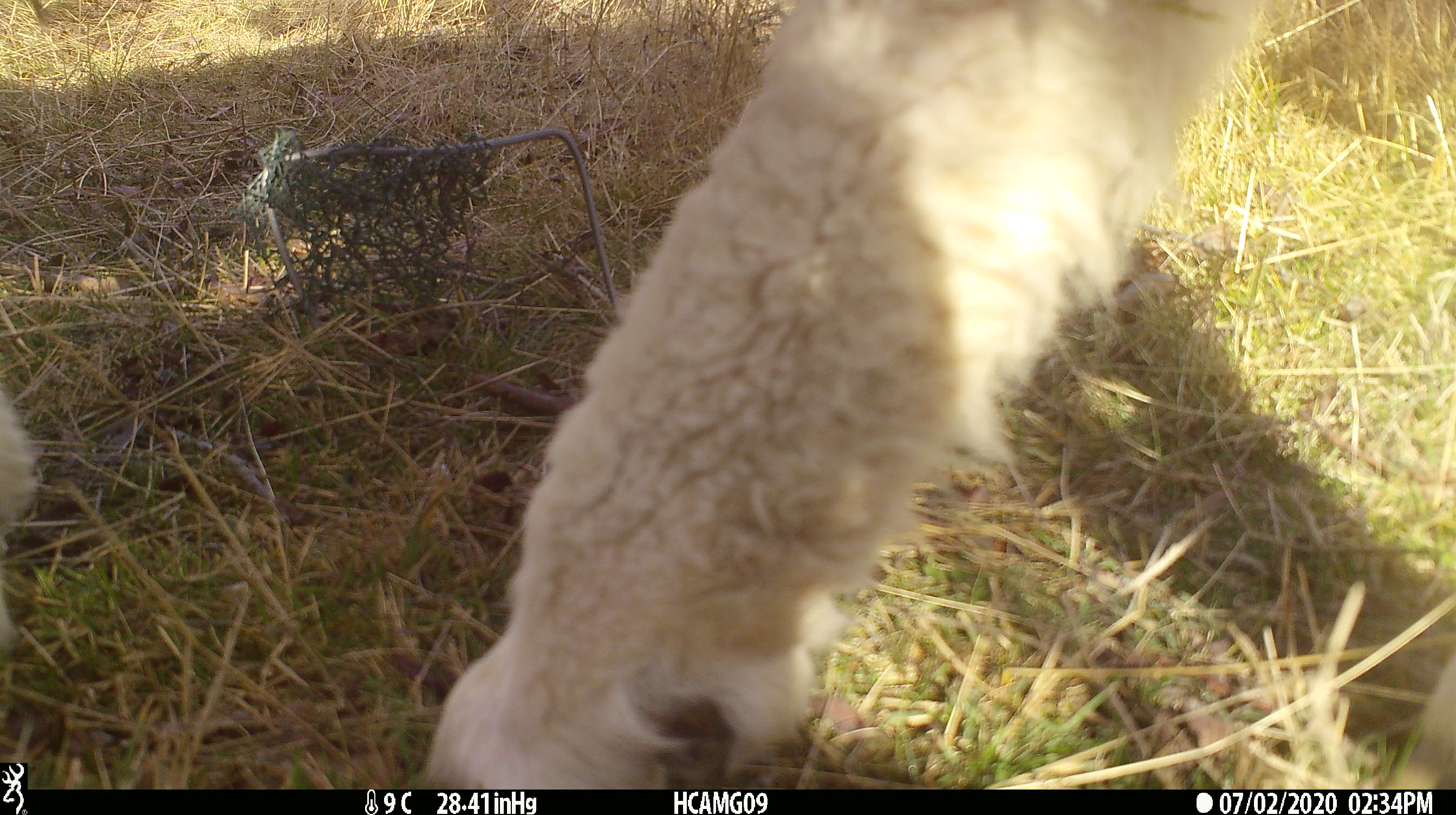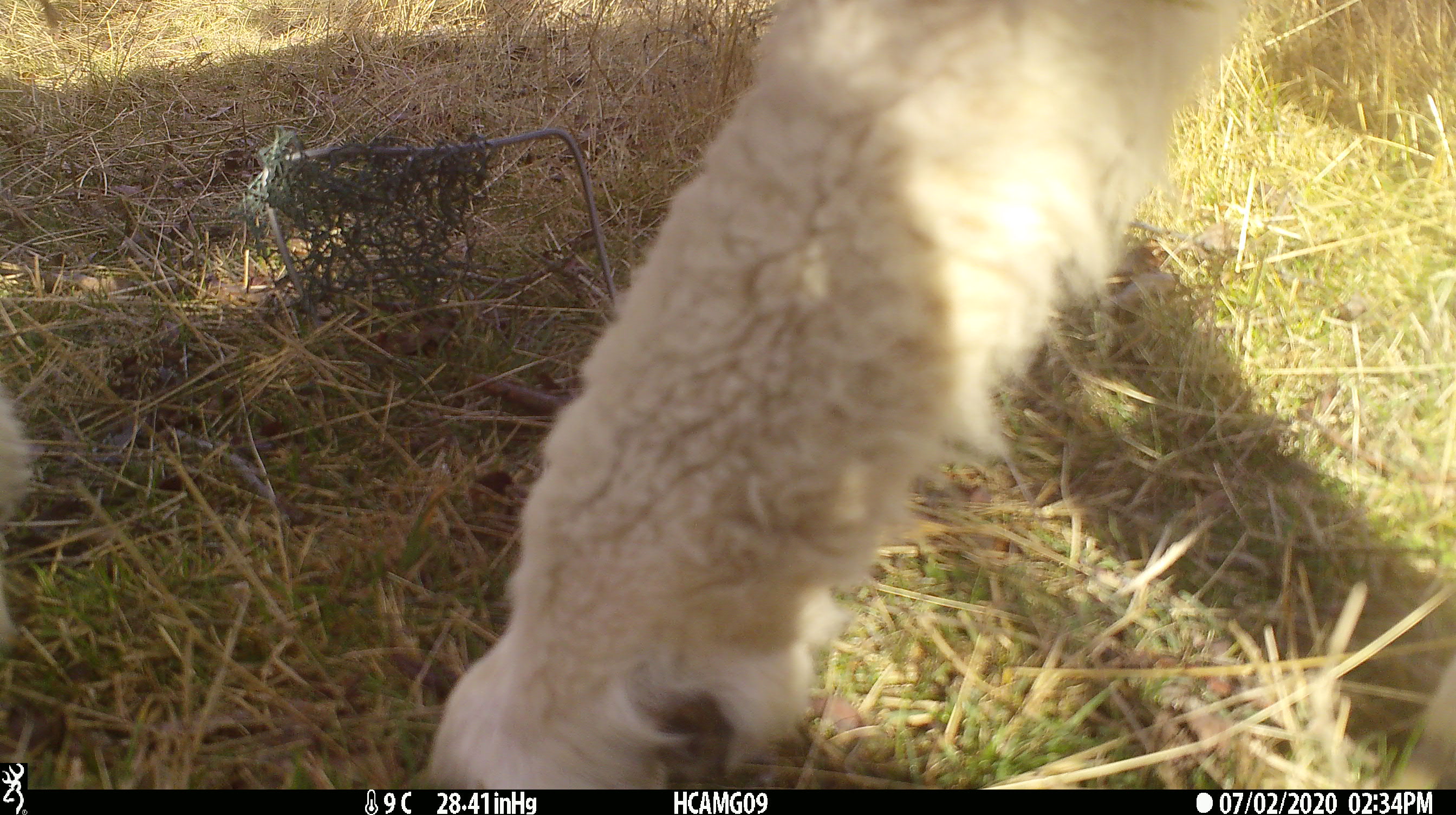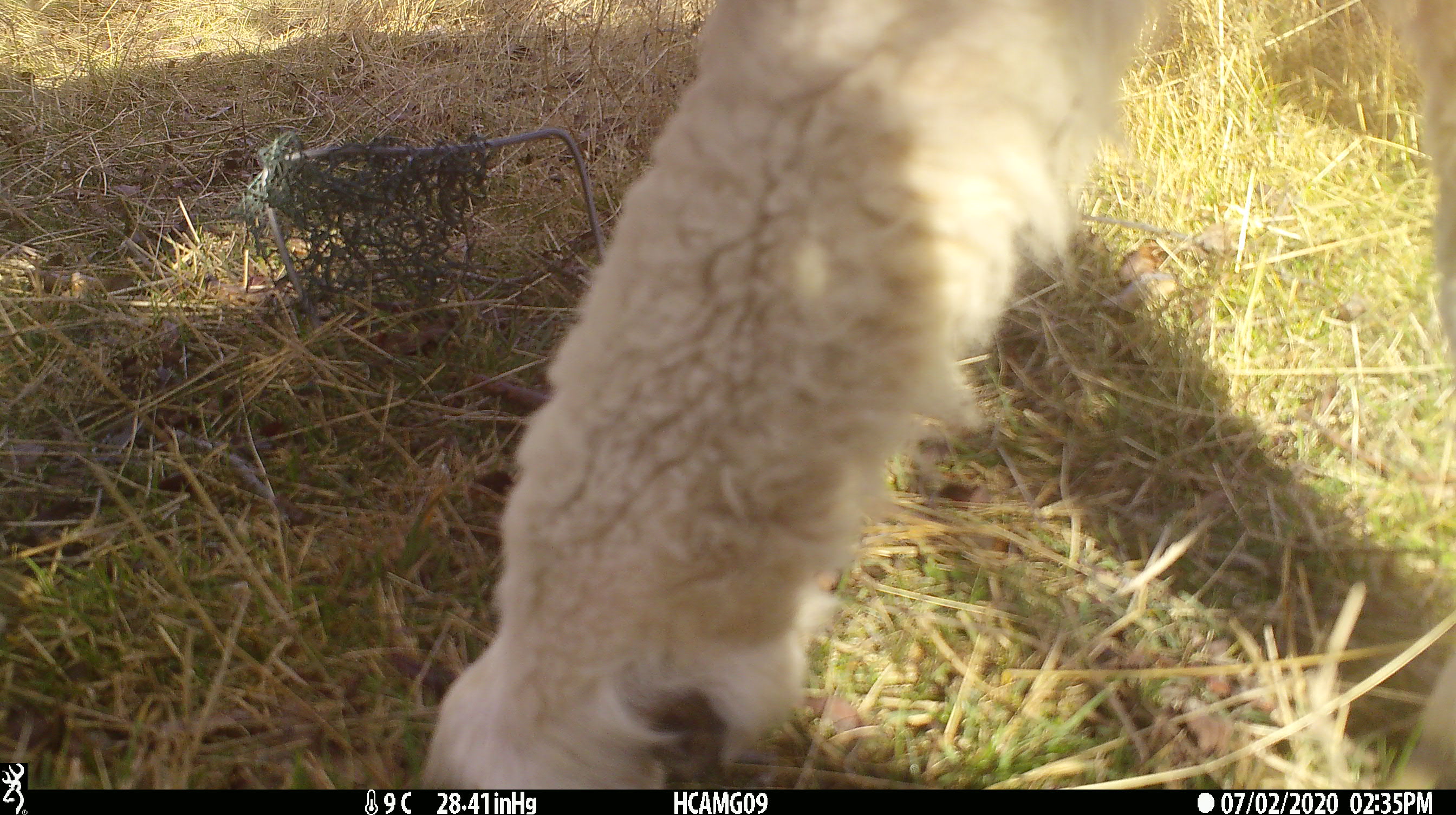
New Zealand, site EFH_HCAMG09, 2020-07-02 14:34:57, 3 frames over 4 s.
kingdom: Animalia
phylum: Chordata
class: Mammalia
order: Artiodactyla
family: Bovidae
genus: Ovis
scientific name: Ovis aries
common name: domestic sheep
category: sheep